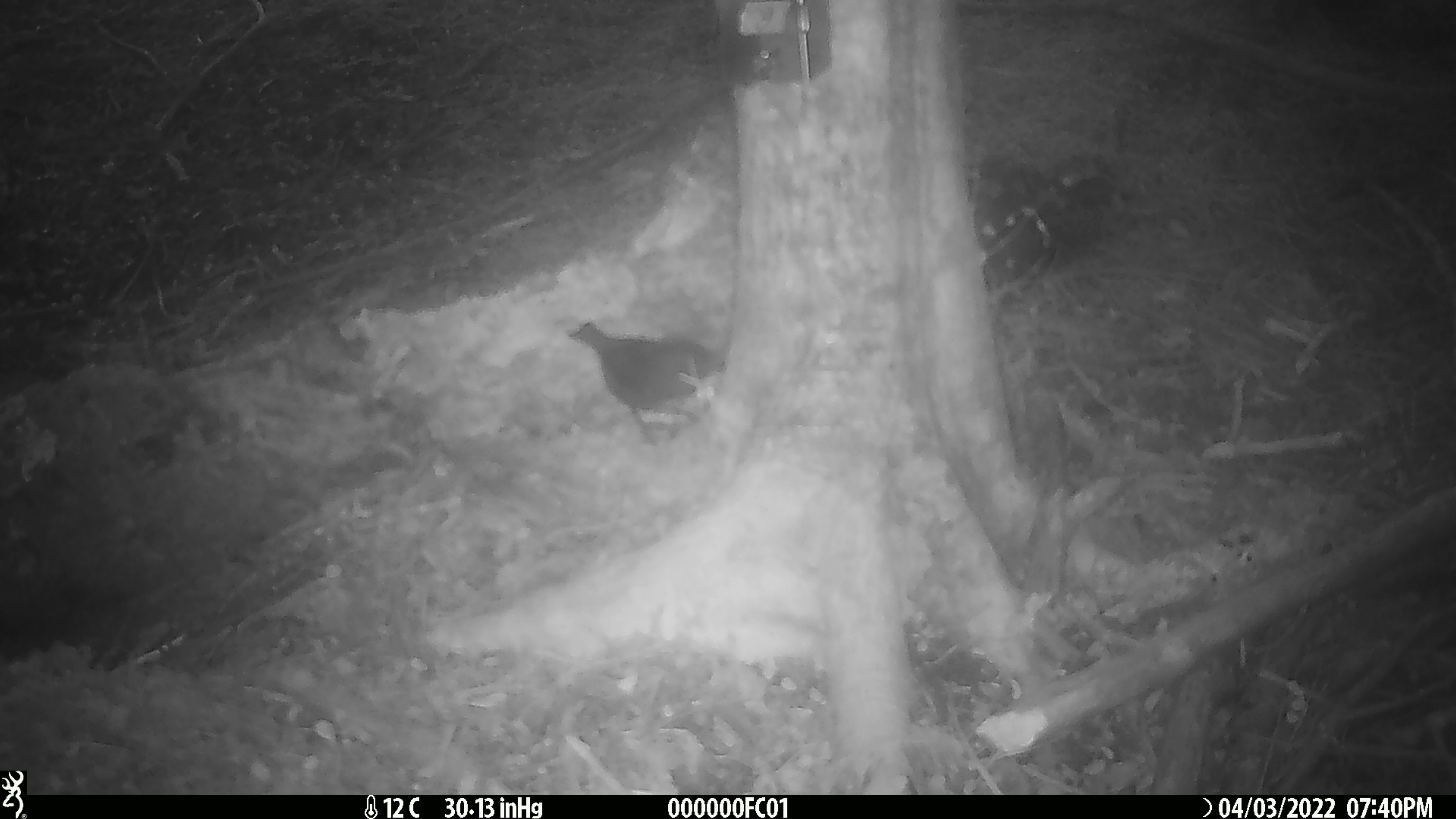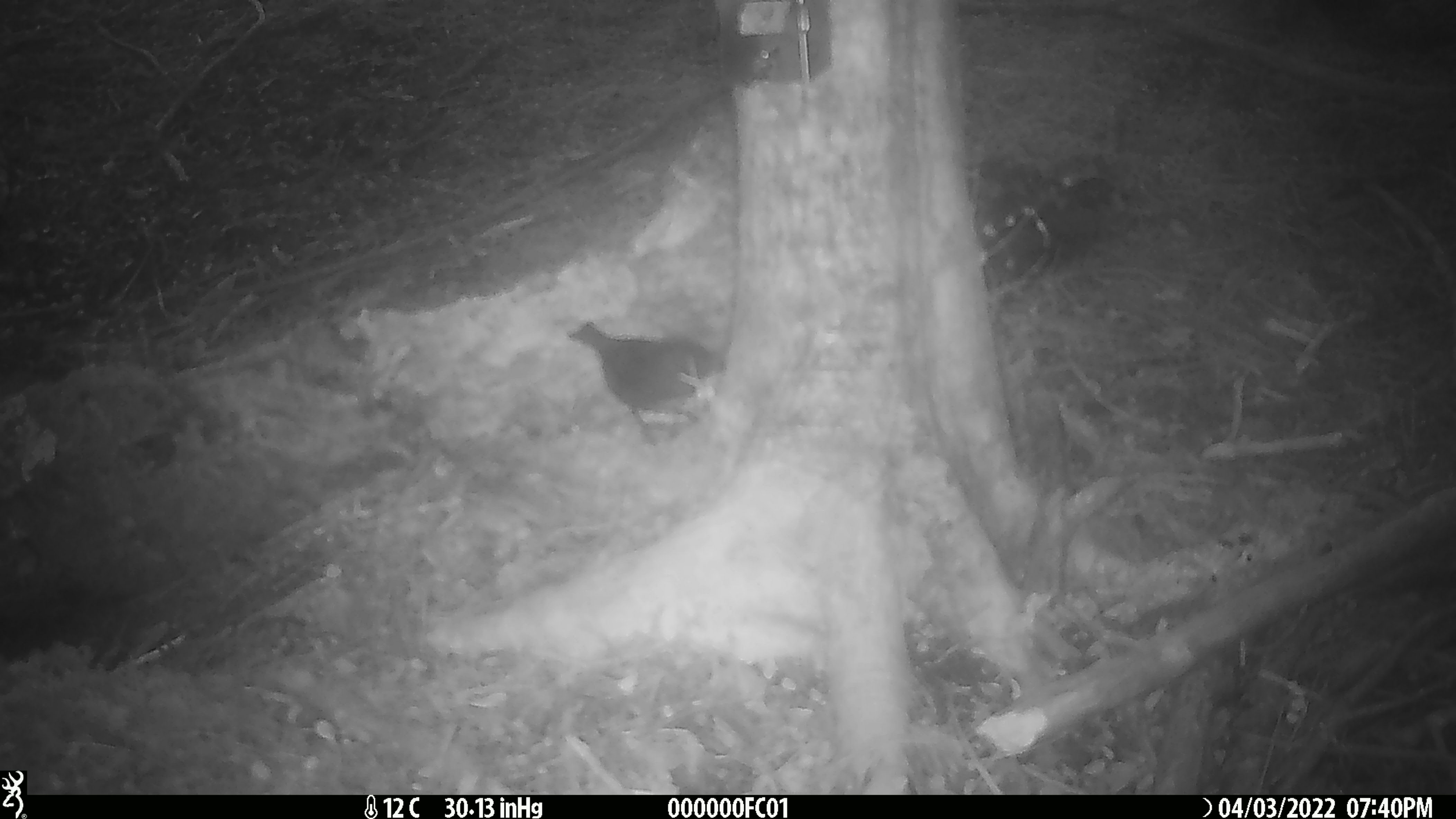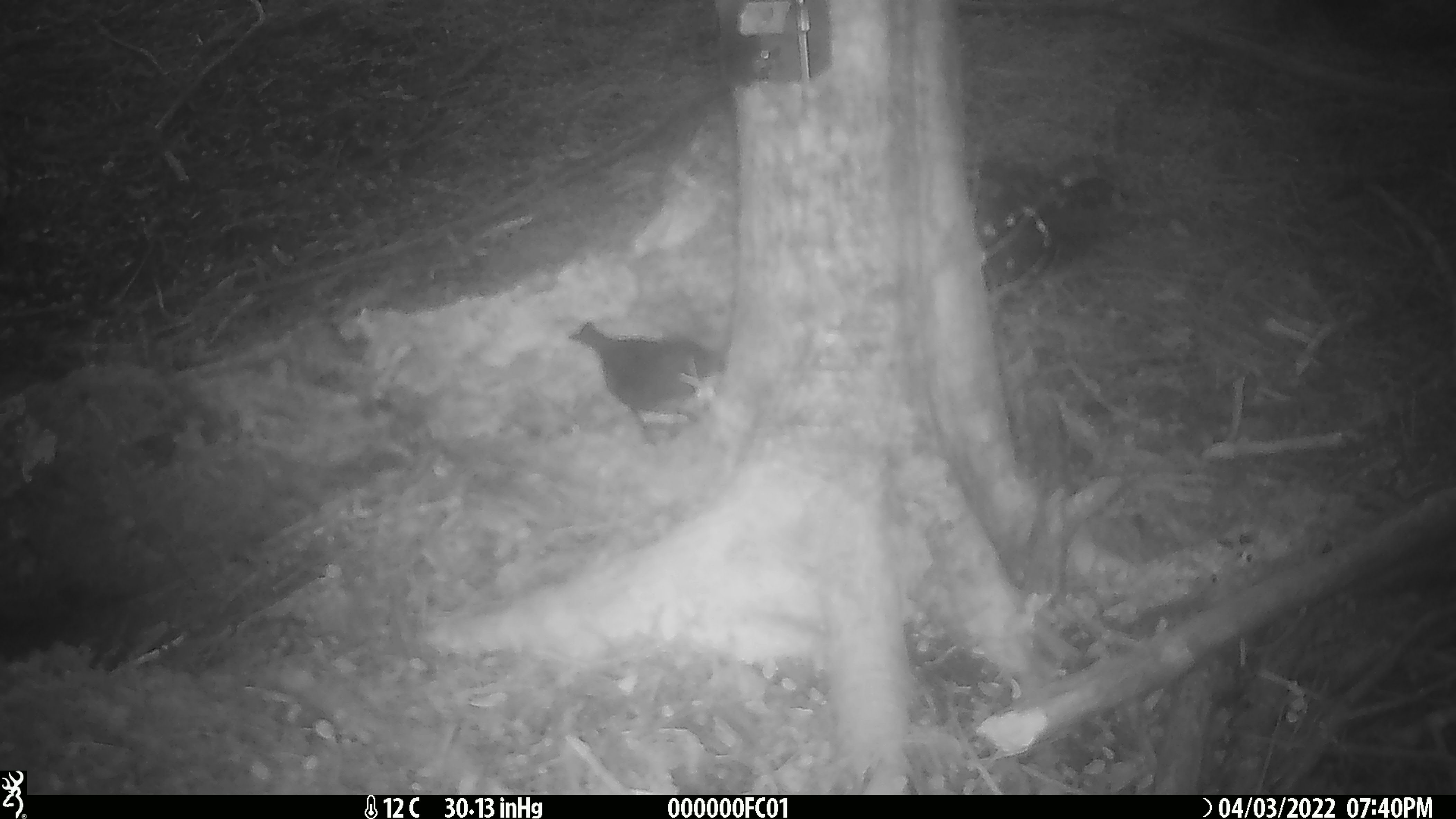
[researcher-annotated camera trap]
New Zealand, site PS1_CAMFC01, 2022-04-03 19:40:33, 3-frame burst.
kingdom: Animalia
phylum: Chordata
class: Aves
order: Passeriformes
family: Petroicidae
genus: Petroica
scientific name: Petroica australis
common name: new zealand robin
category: robin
Robin (new zealand robin) (Petroica australis).